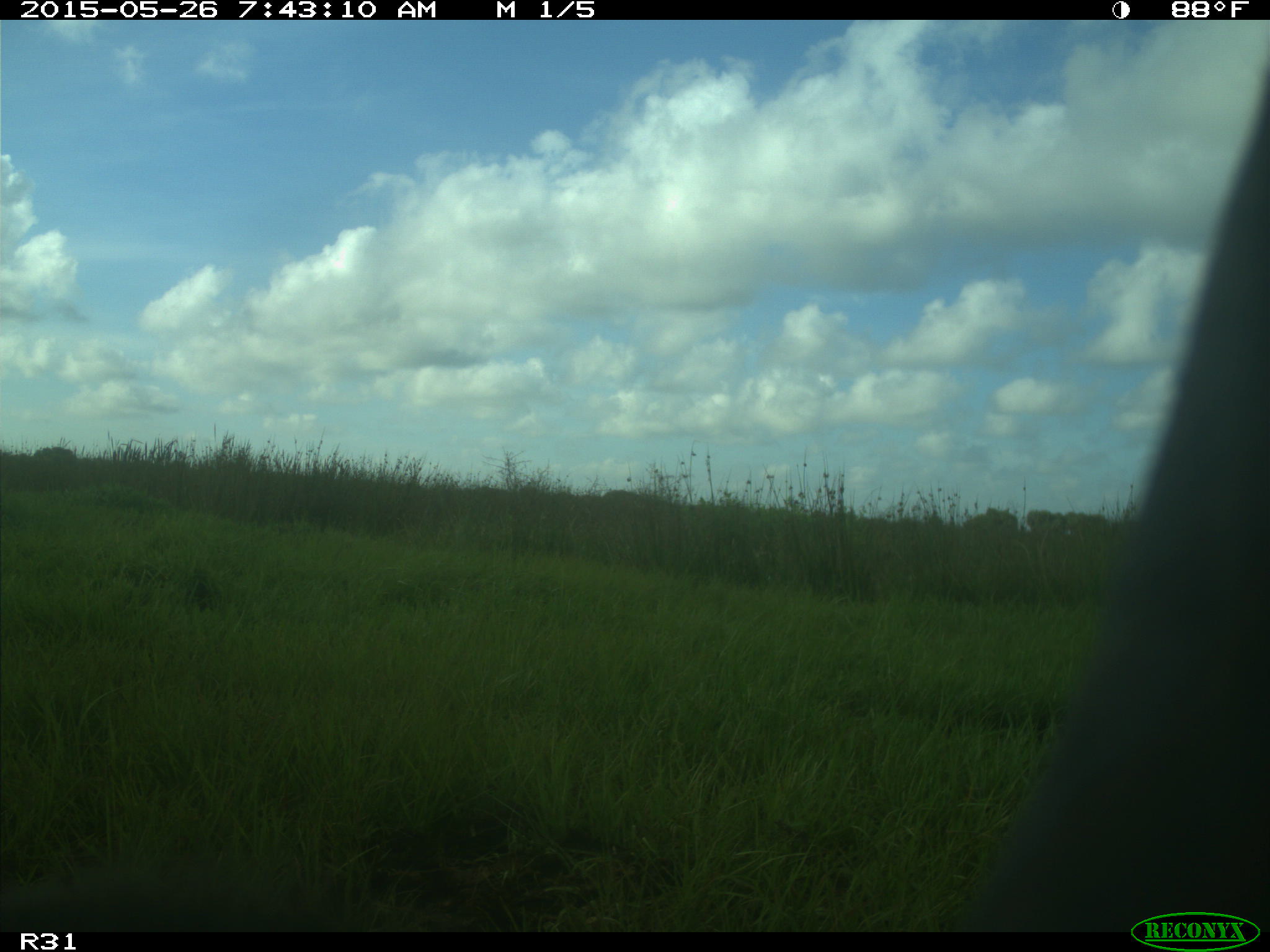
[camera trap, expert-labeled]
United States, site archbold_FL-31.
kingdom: Animalia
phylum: Chordata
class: Mammalia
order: Artiodactyla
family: Bovidae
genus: Bos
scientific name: Bos taurus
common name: domestic cow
Bos taurus (domestic cow).